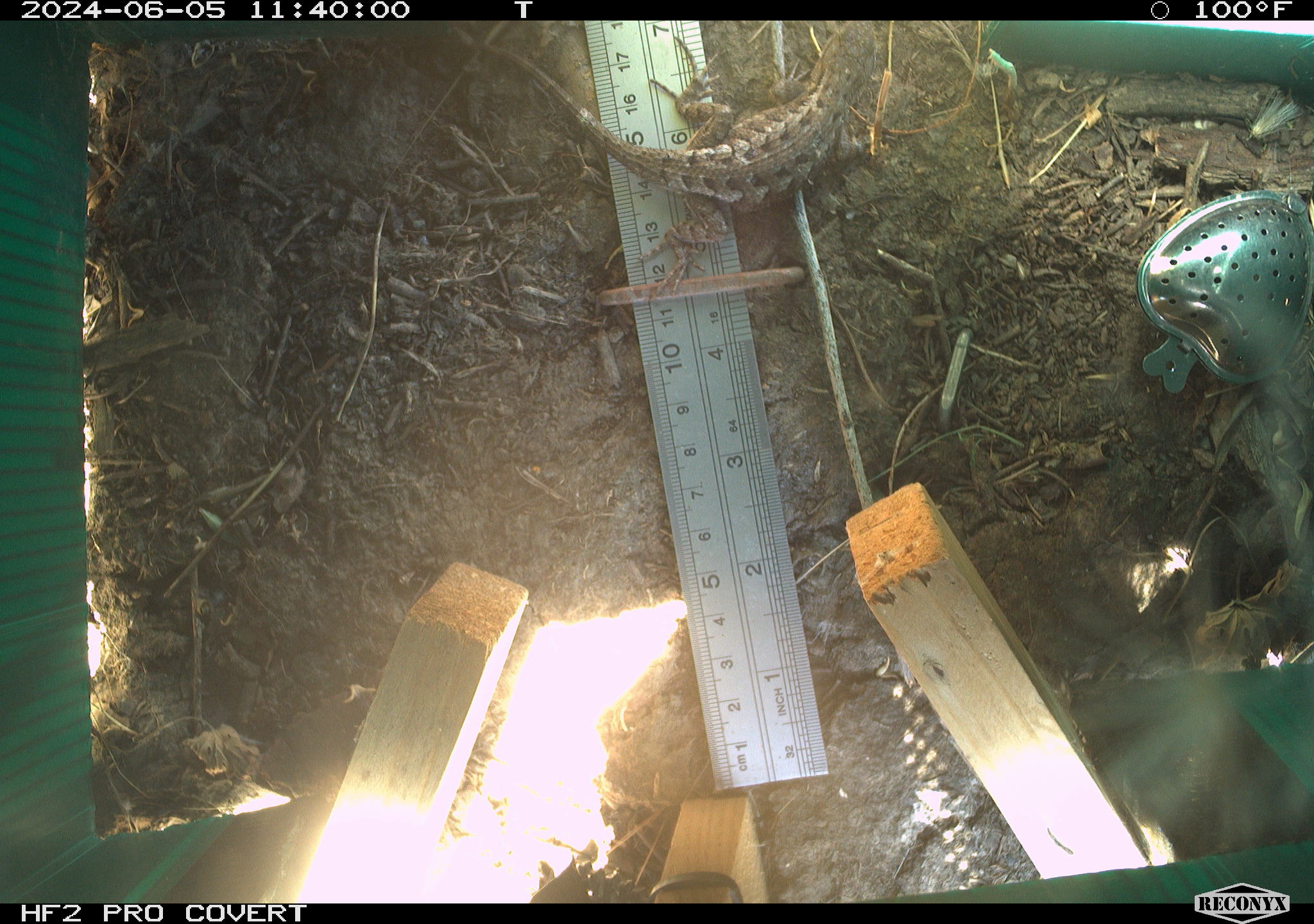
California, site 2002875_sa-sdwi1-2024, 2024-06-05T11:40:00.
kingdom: Animalia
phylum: Chordata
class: Reptilia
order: Squamata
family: Phrynosomatidae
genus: Sceloporus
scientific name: Sceloporus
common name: spiny lizards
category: sceloporus species